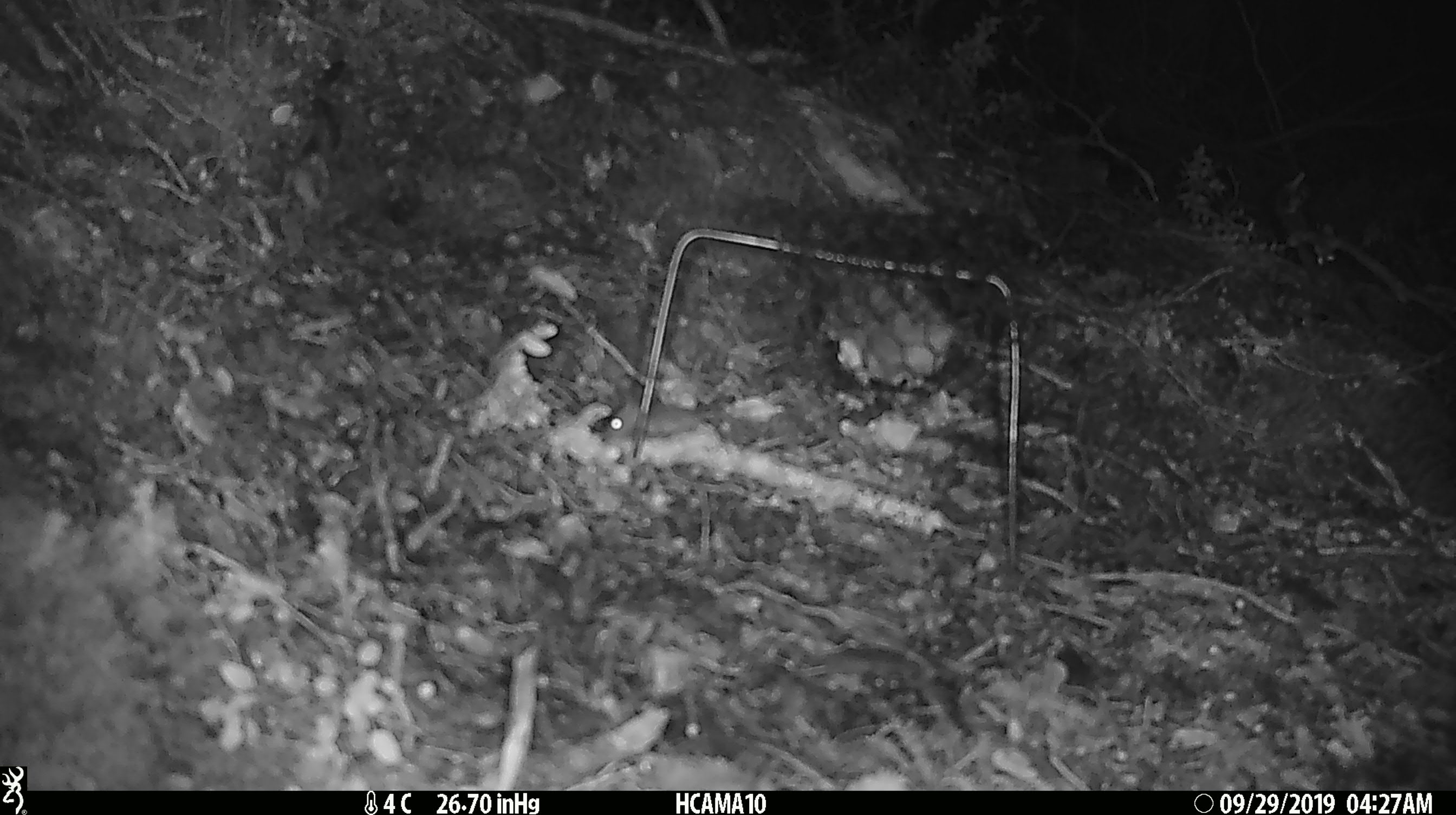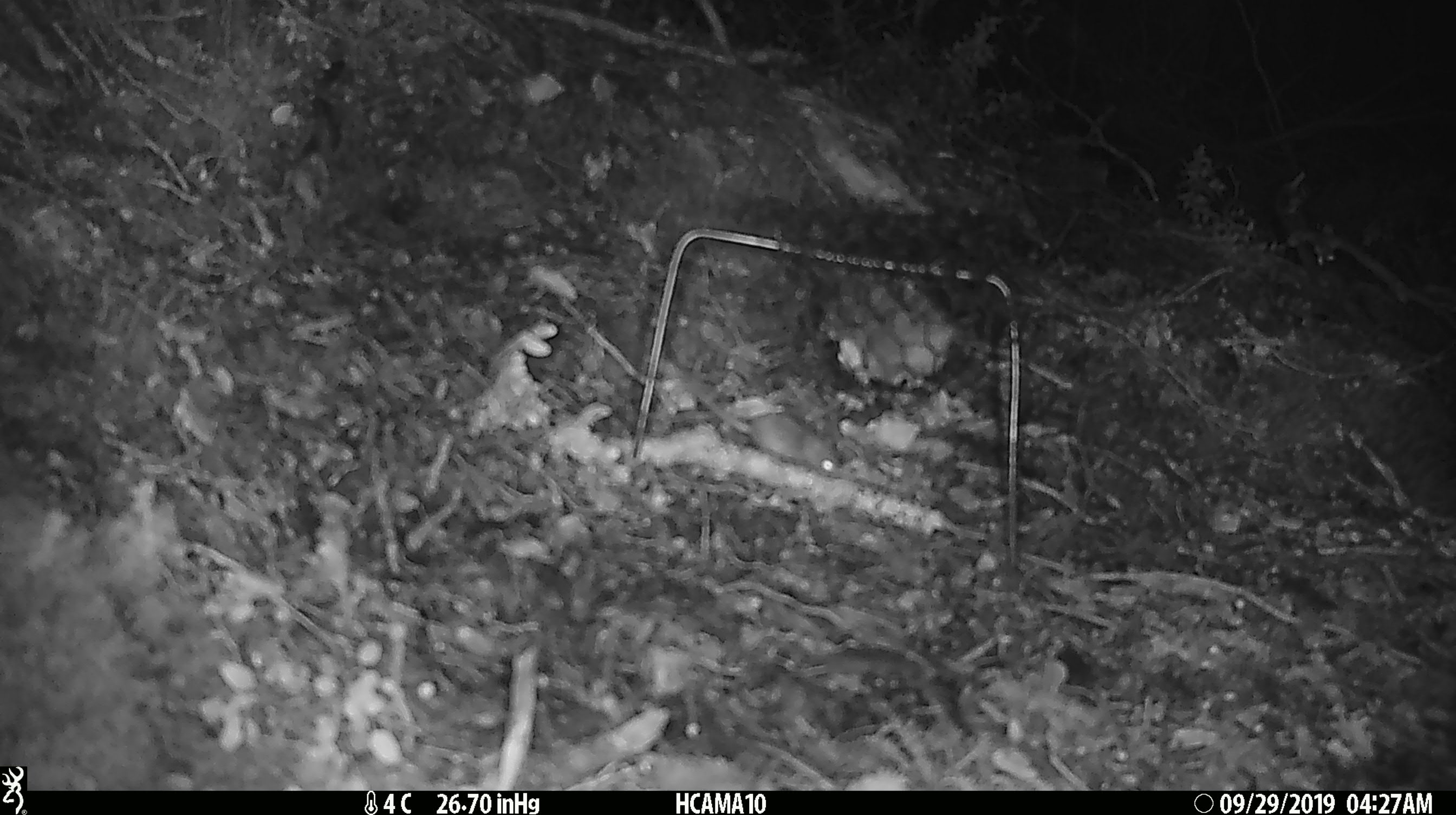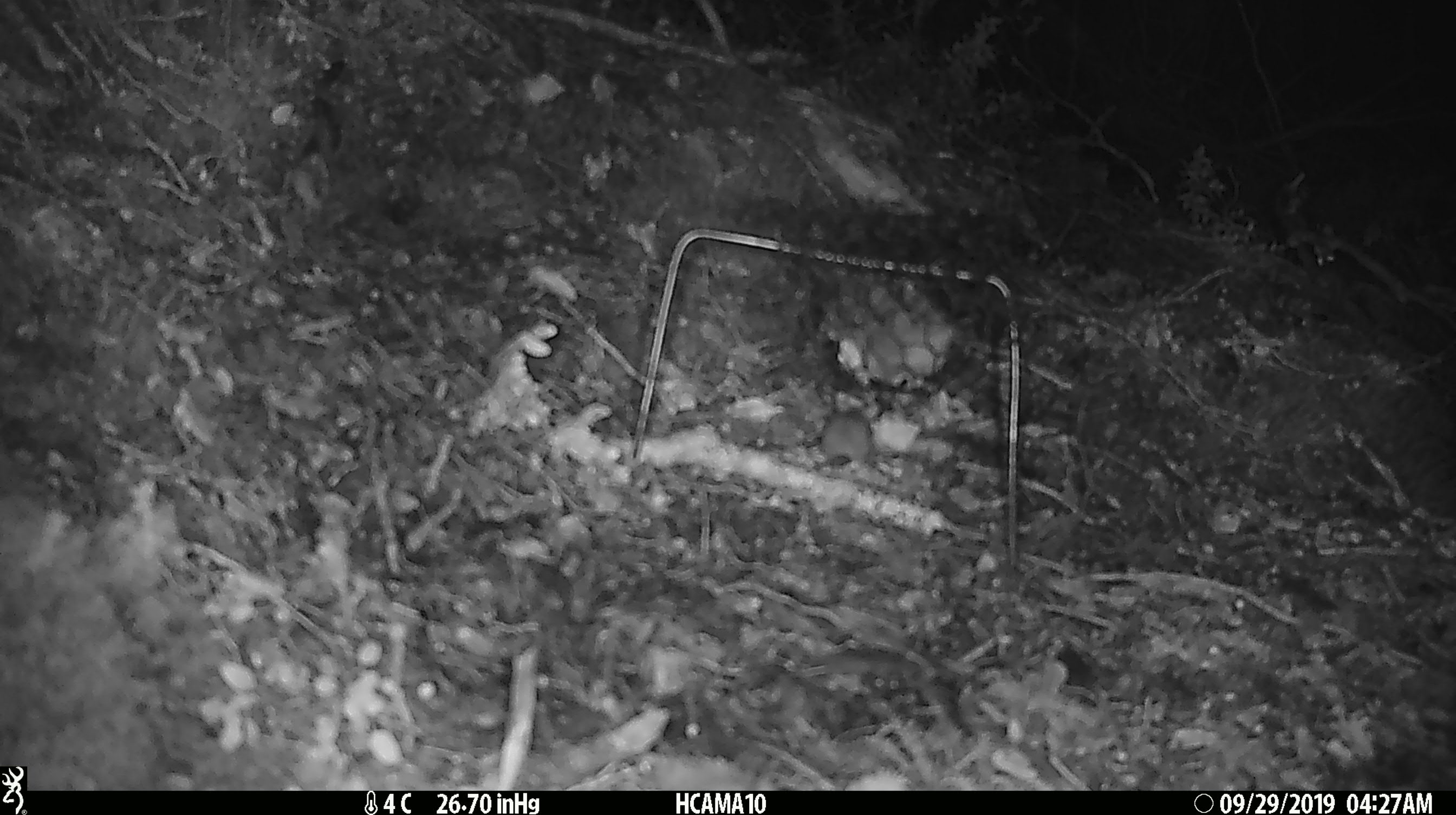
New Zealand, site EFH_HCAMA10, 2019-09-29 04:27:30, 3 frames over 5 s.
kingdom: Animalia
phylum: Chordata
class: Mammalia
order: Rodentia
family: Muridae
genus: Mus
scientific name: Mus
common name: mouse